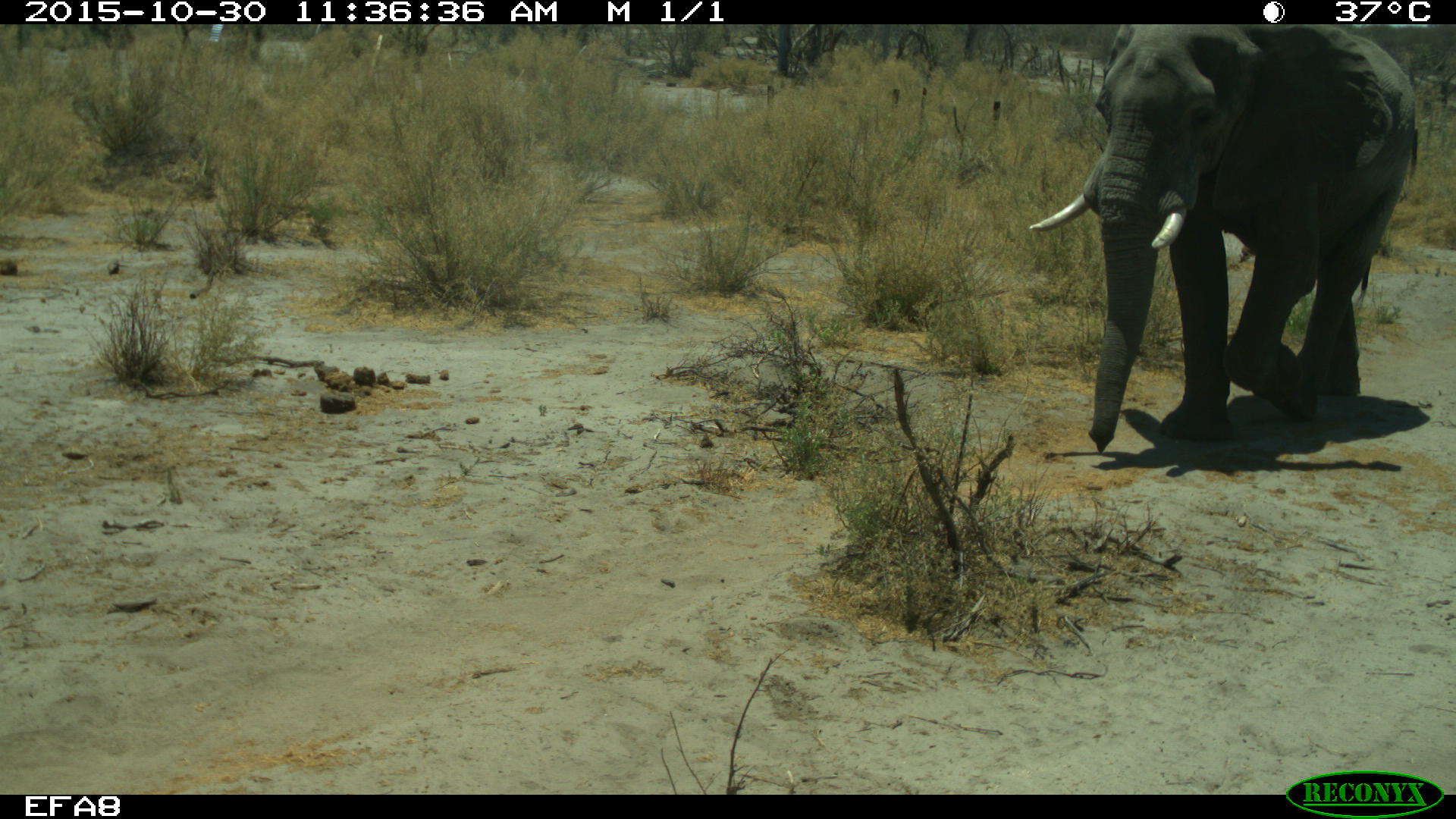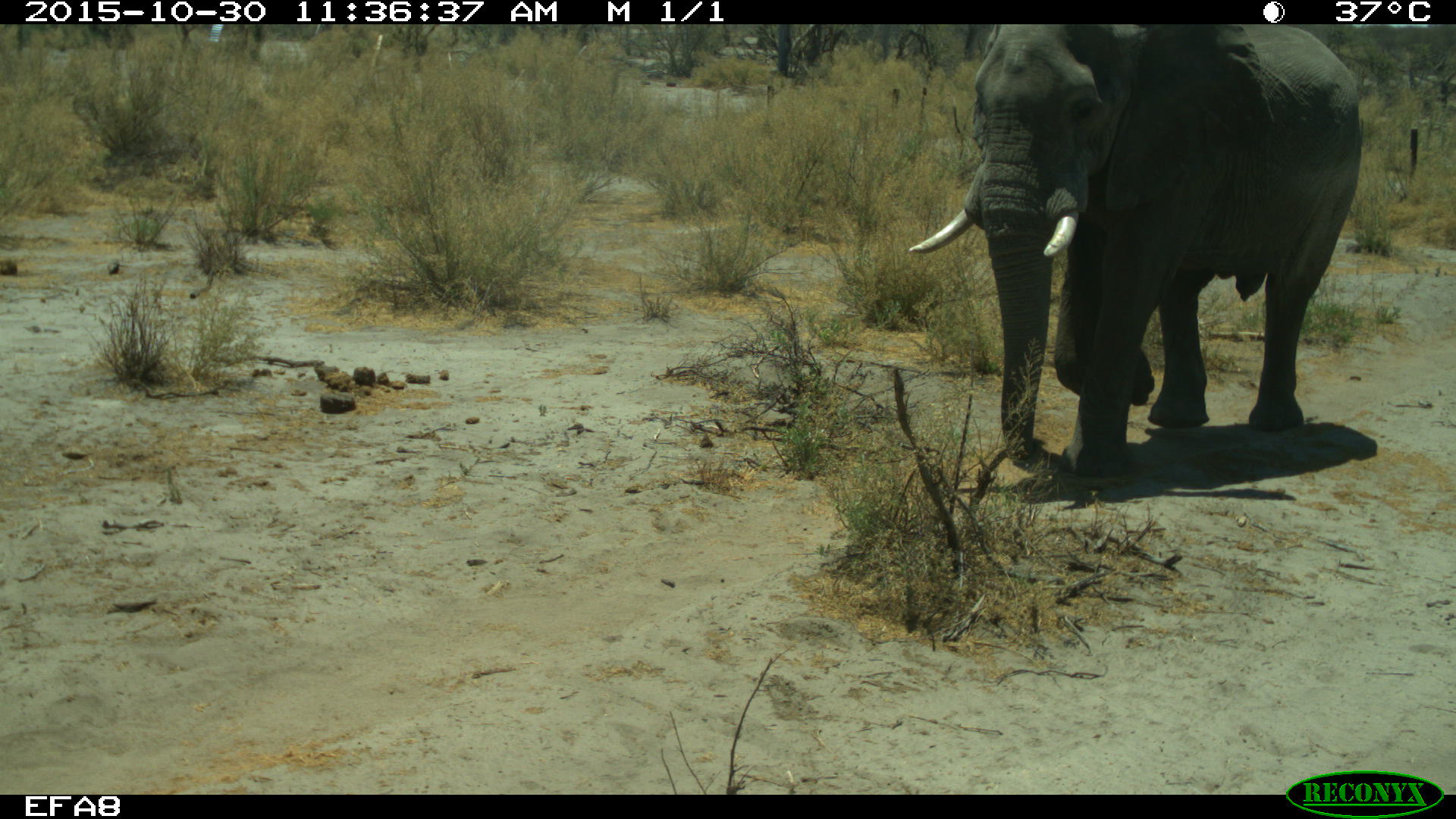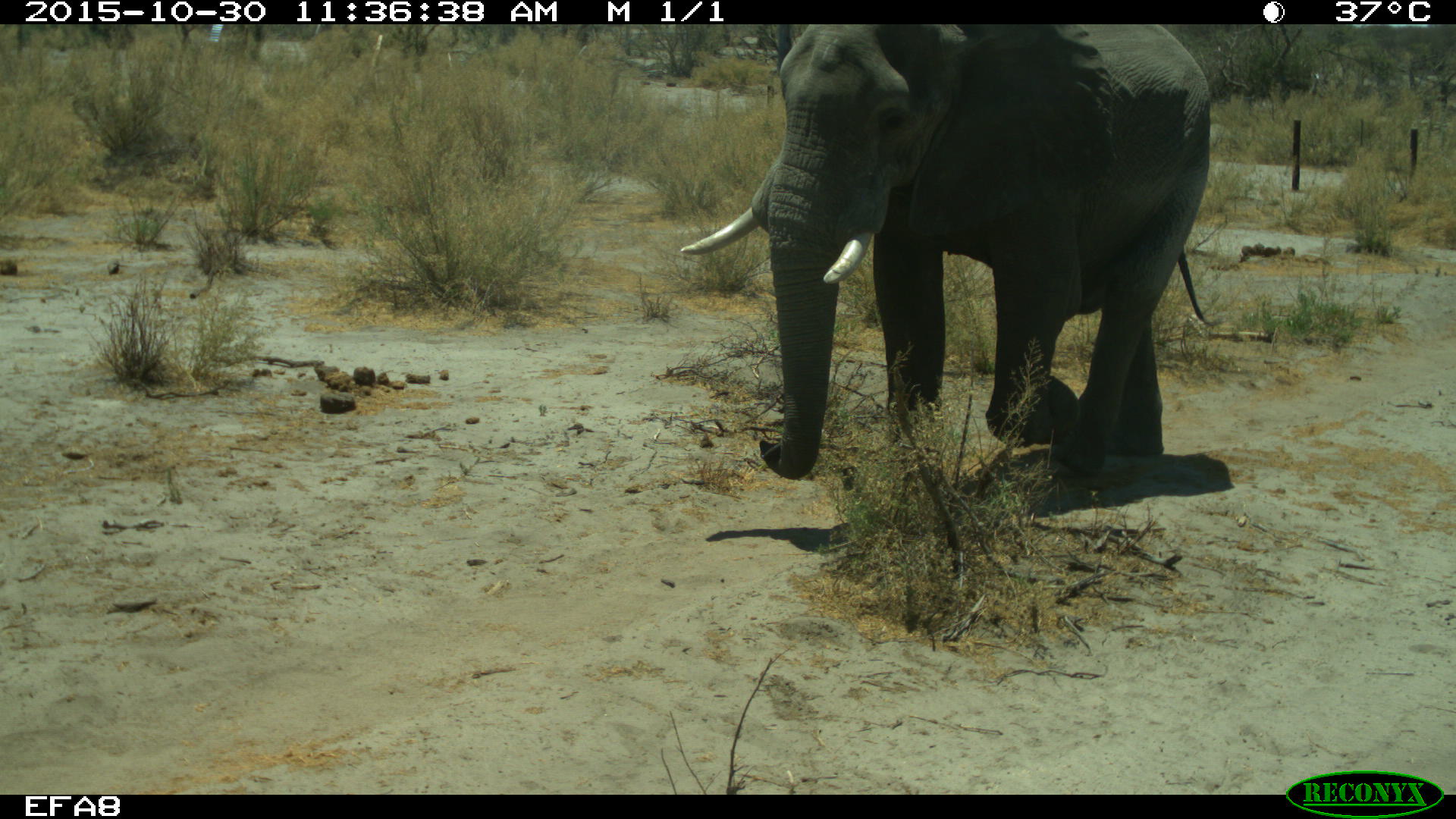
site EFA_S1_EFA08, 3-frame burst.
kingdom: Animalia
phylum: Chordata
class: Mammalia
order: Proboscidea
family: Elephantidae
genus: Loxodonta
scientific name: Loxodonta africana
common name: african bush elephant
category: elephant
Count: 1.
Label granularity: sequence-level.